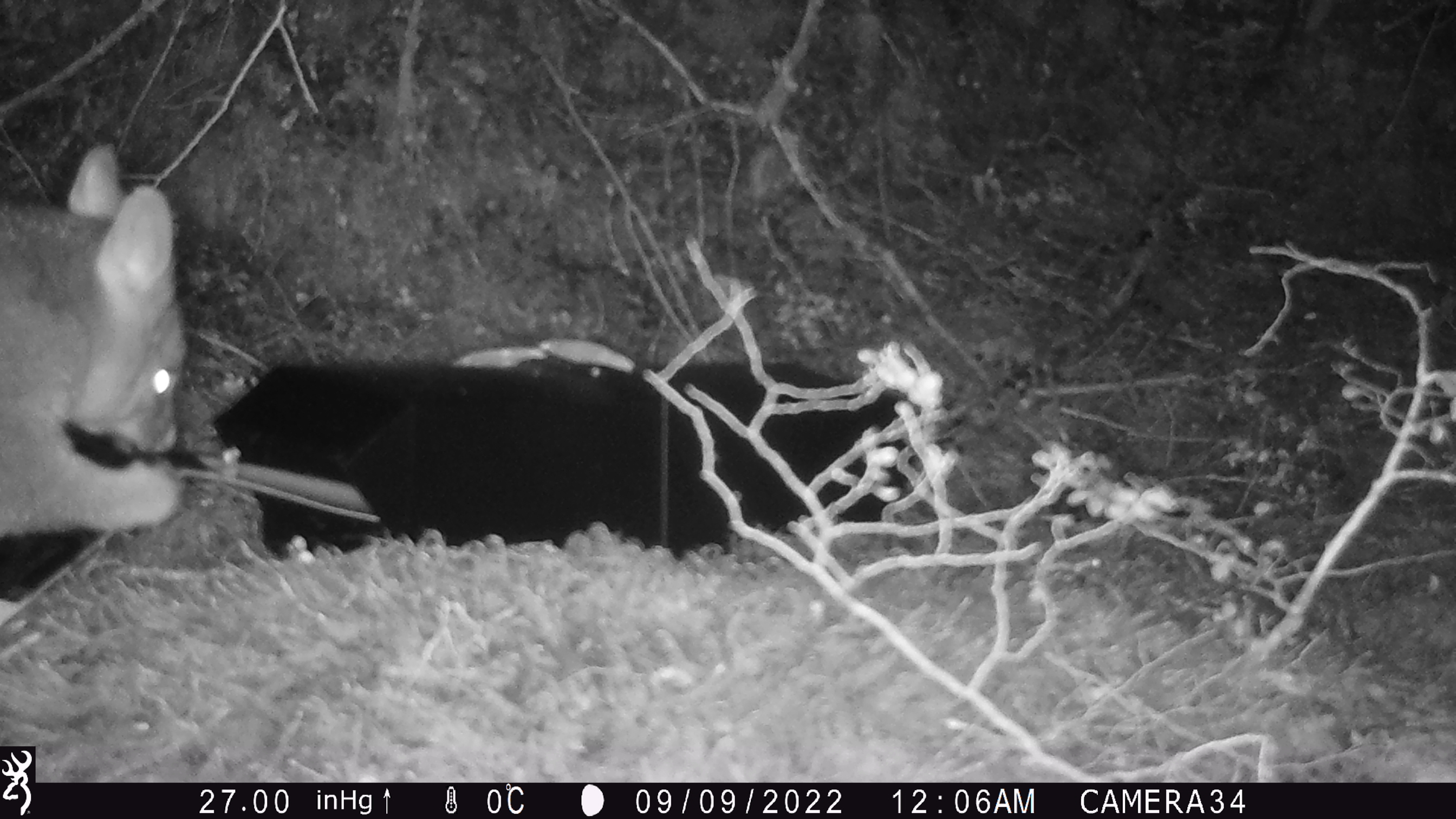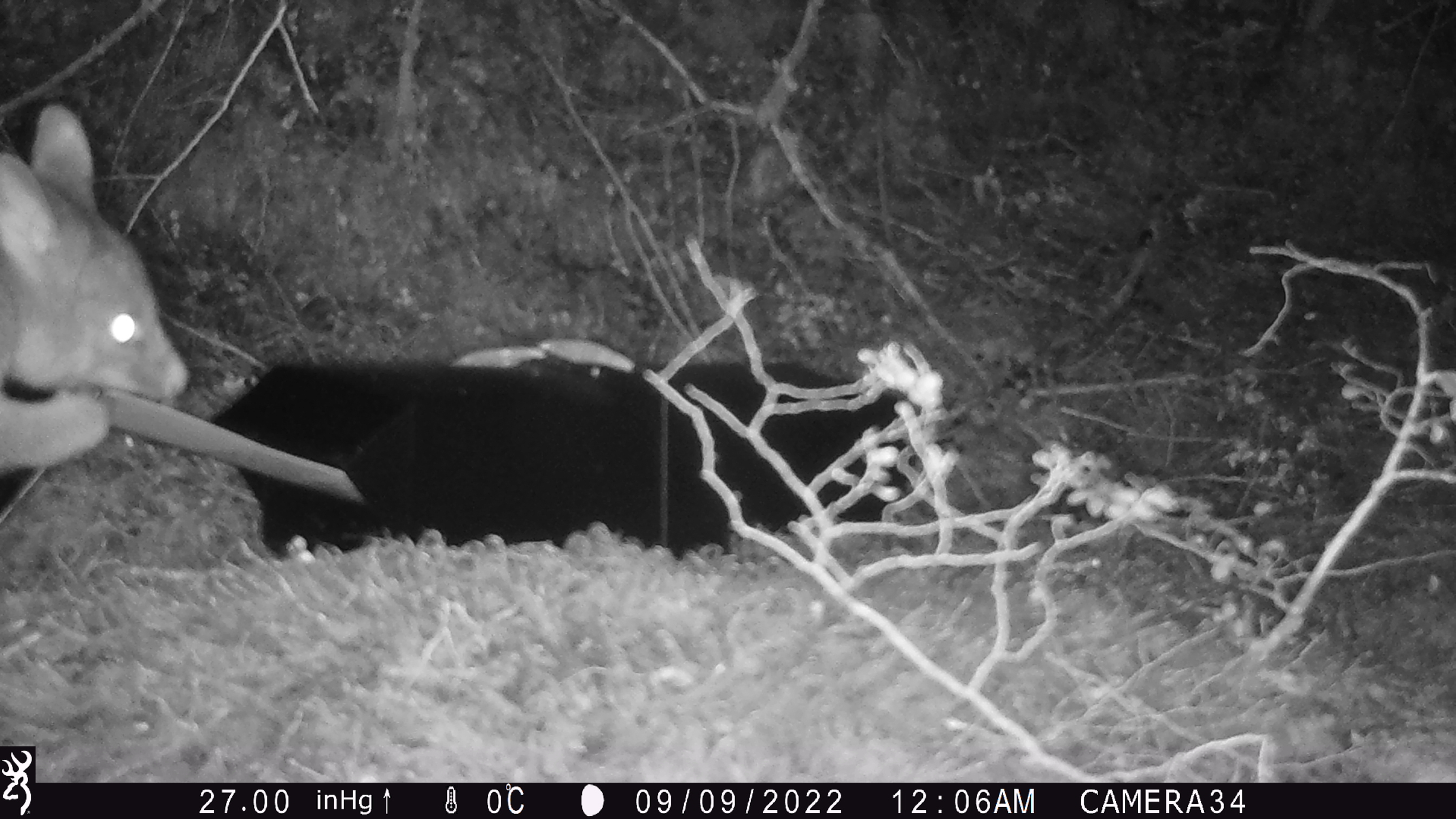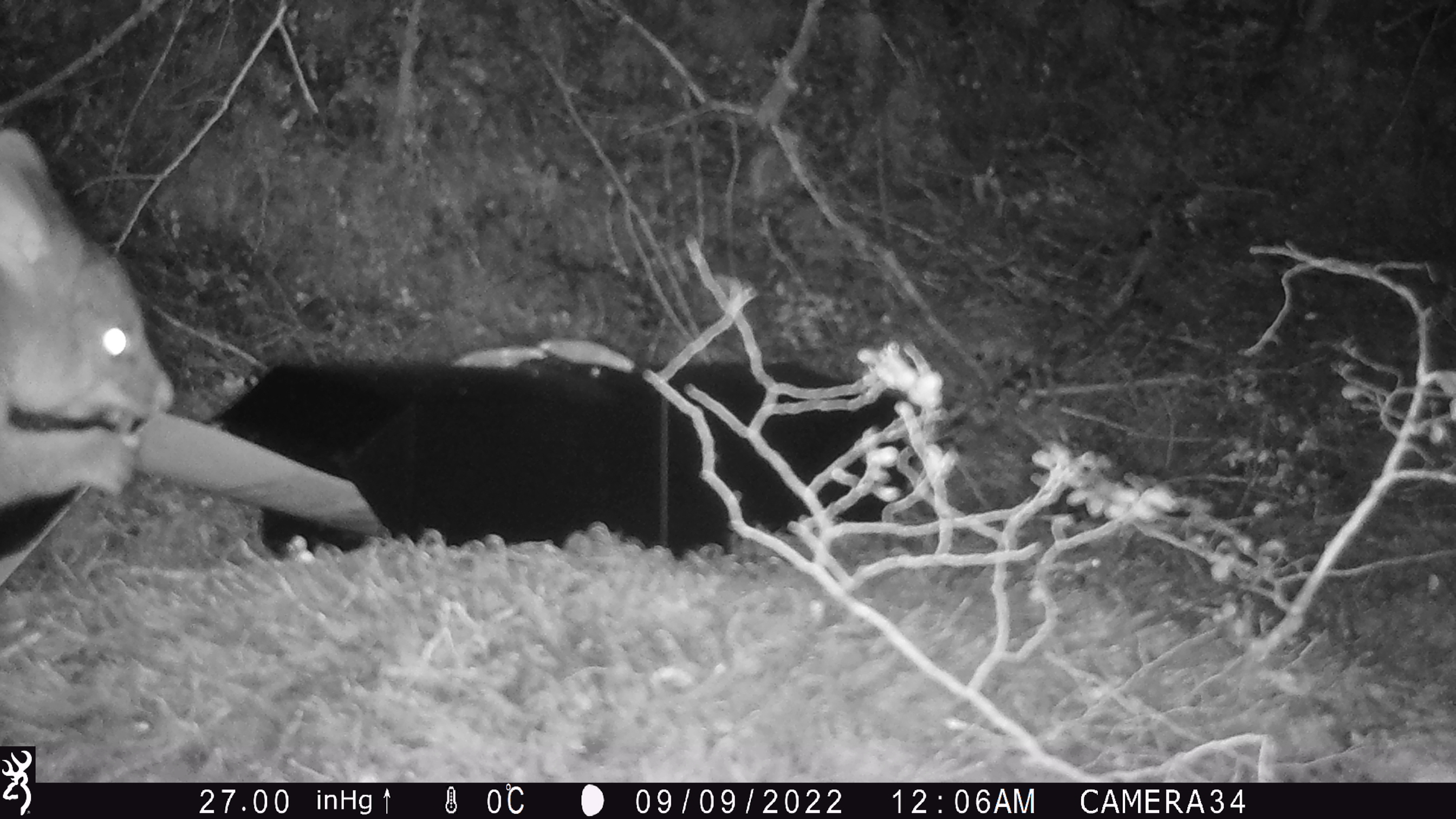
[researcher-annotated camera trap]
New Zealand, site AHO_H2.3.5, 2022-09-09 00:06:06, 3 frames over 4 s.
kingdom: Animalia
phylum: Chordata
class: Mammalia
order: Diprotodontia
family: Phalangeridae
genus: Trichosurus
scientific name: Trichosurus vulpecula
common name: common brushtail possum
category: possum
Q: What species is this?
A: Possum (common brushtail possum) (Trichosurus vulpecula).